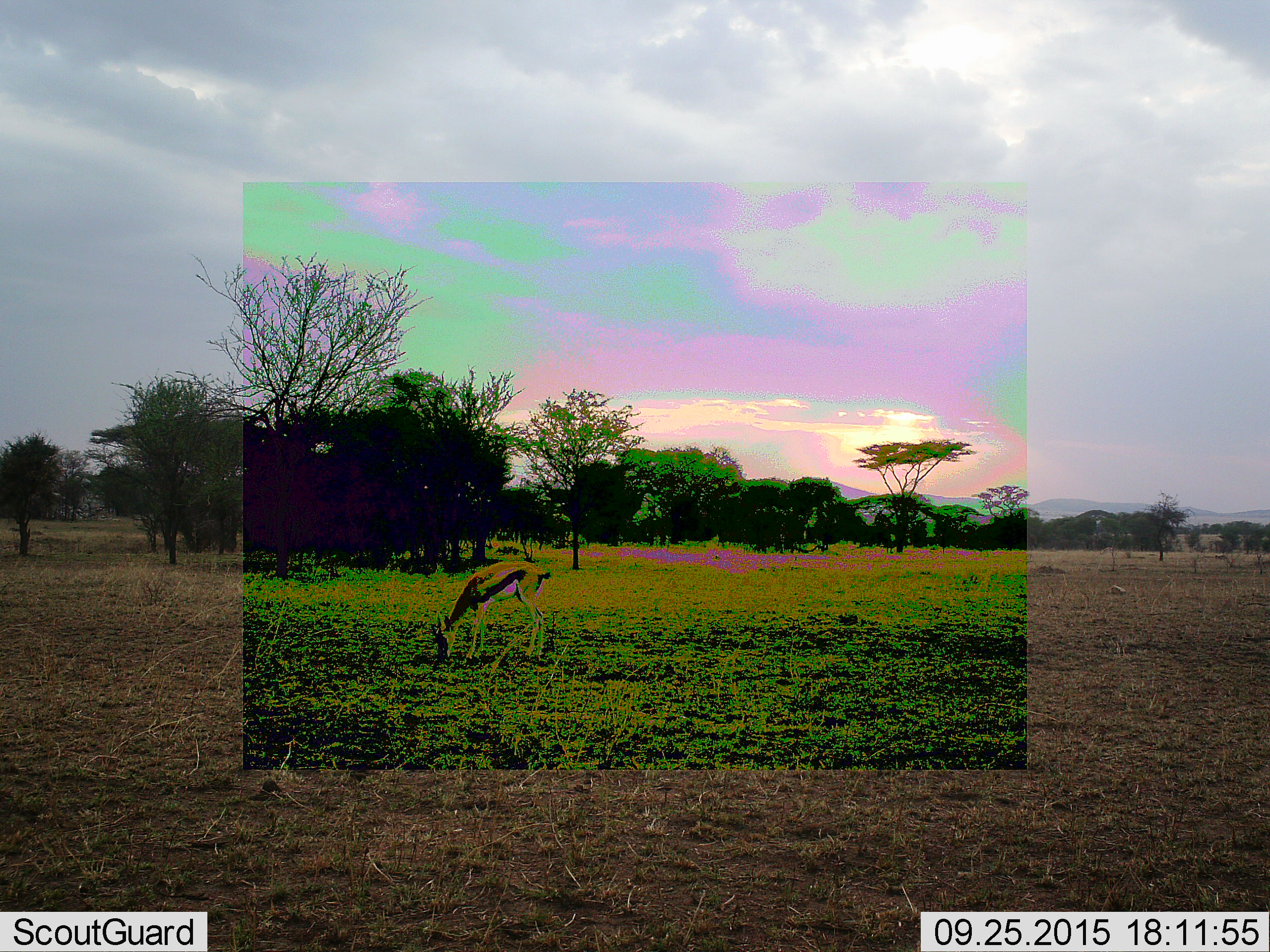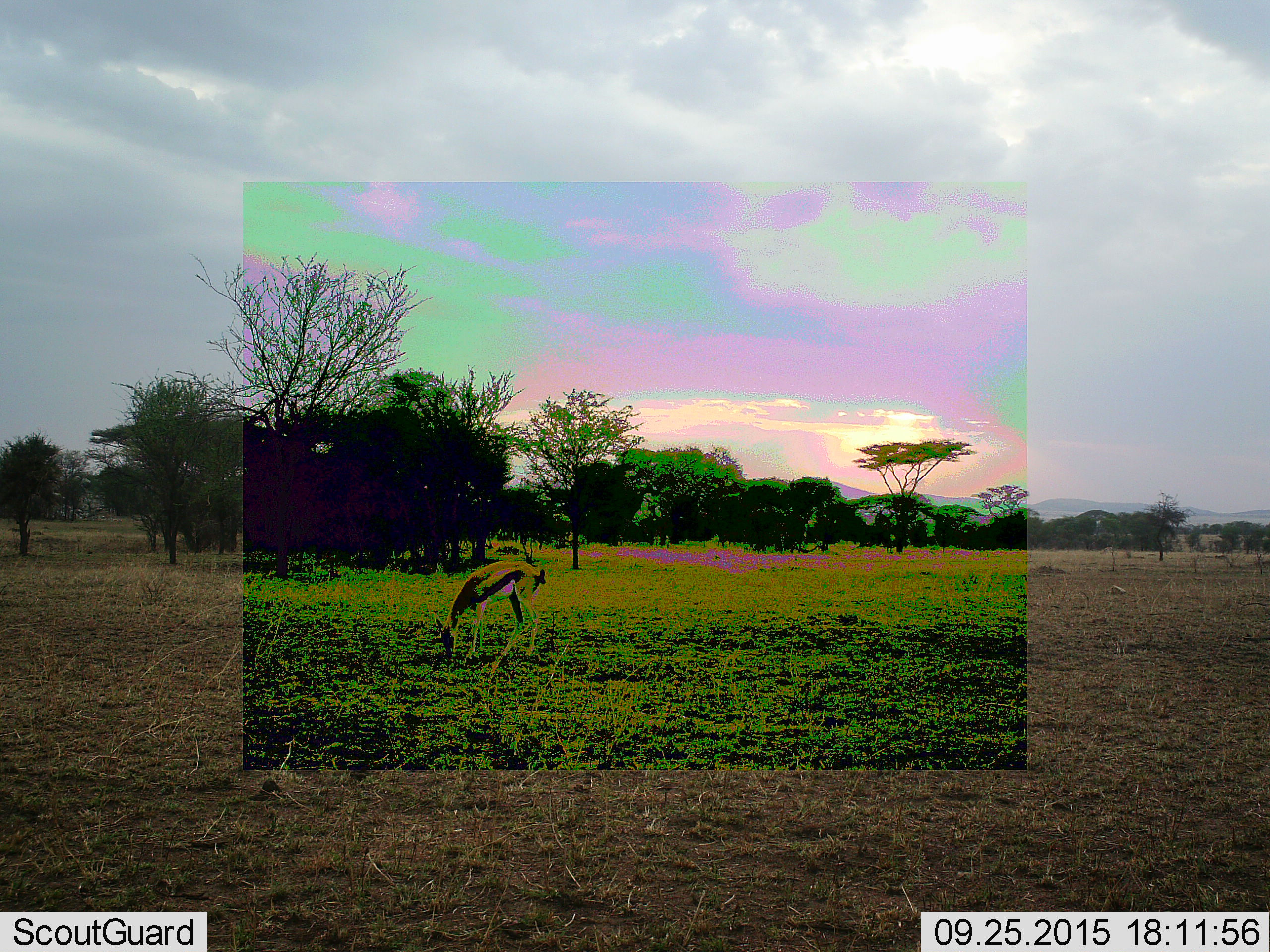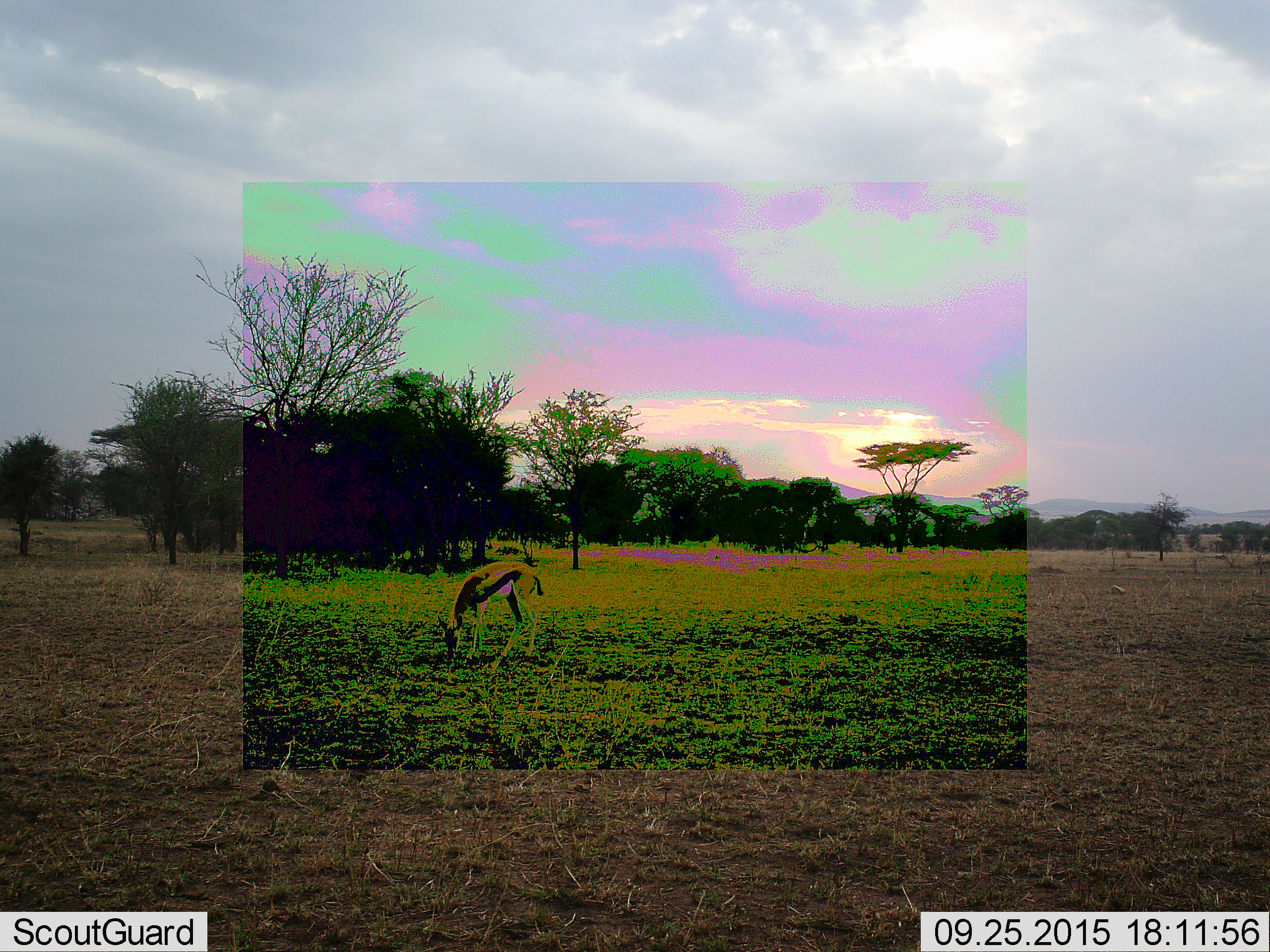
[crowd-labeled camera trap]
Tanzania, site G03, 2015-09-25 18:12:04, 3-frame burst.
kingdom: Animalia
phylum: Chordata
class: Mammalia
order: Artiodactyla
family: Bovidae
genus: Eudorcas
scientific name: Eudorcas thomsonii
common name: thomson's gazelle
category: gazellethomsons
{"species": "gazellethomsons (thomson's gazelle) (Eudorcas thomsonii)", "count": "1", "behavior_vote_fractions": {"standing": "12%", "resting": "0%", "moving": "6%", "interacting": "0%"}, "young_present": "0%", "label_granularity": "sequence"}